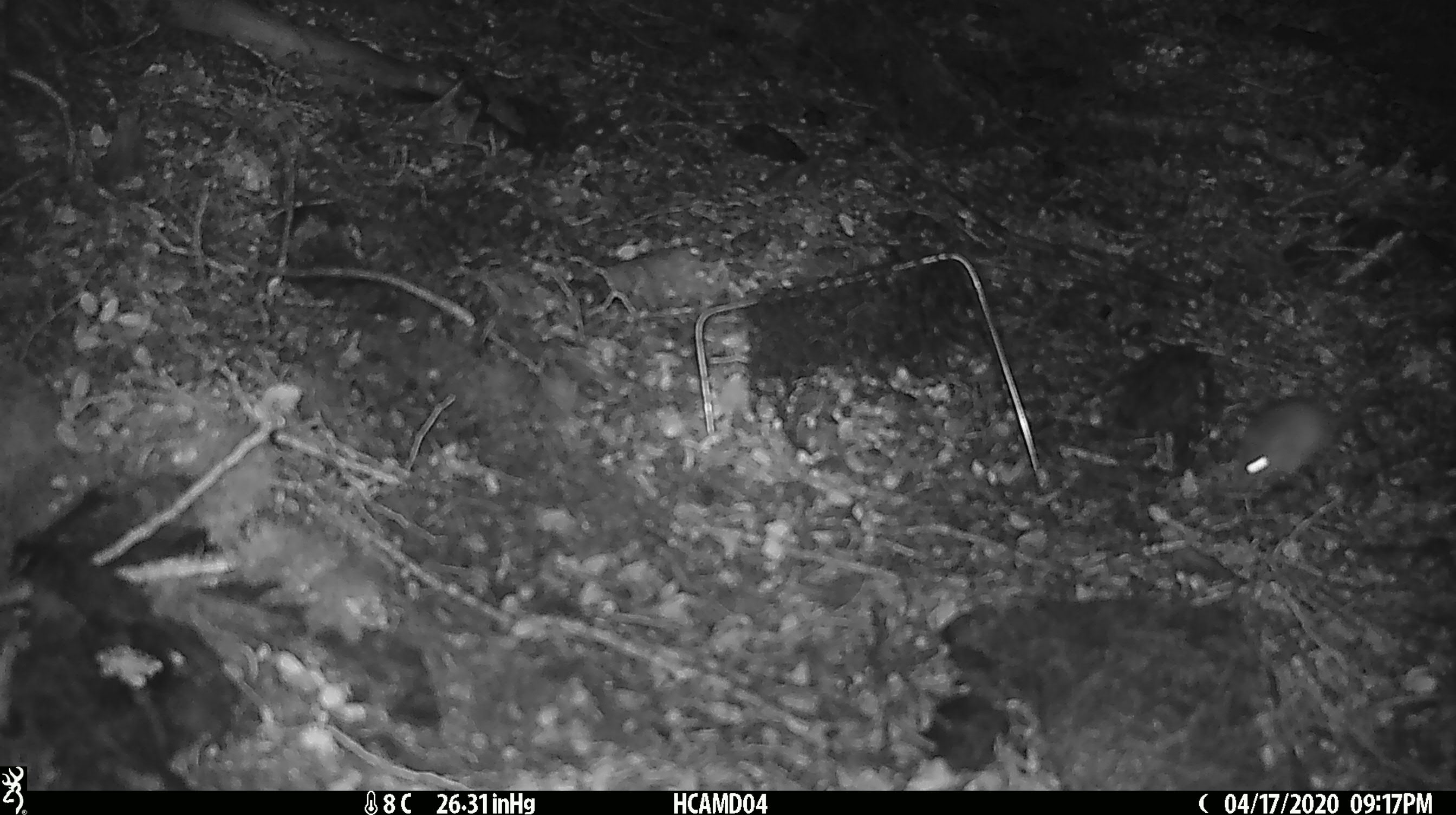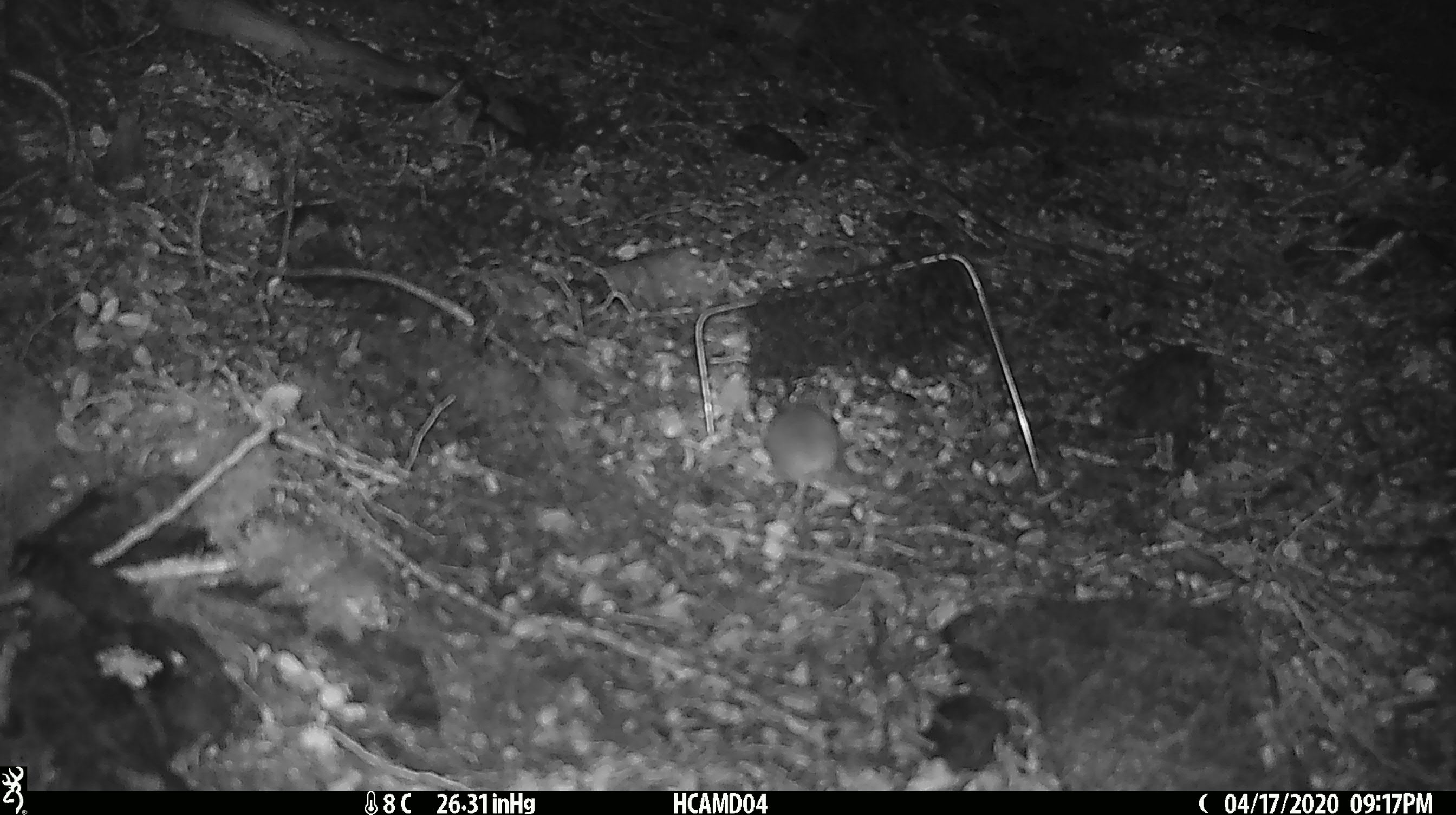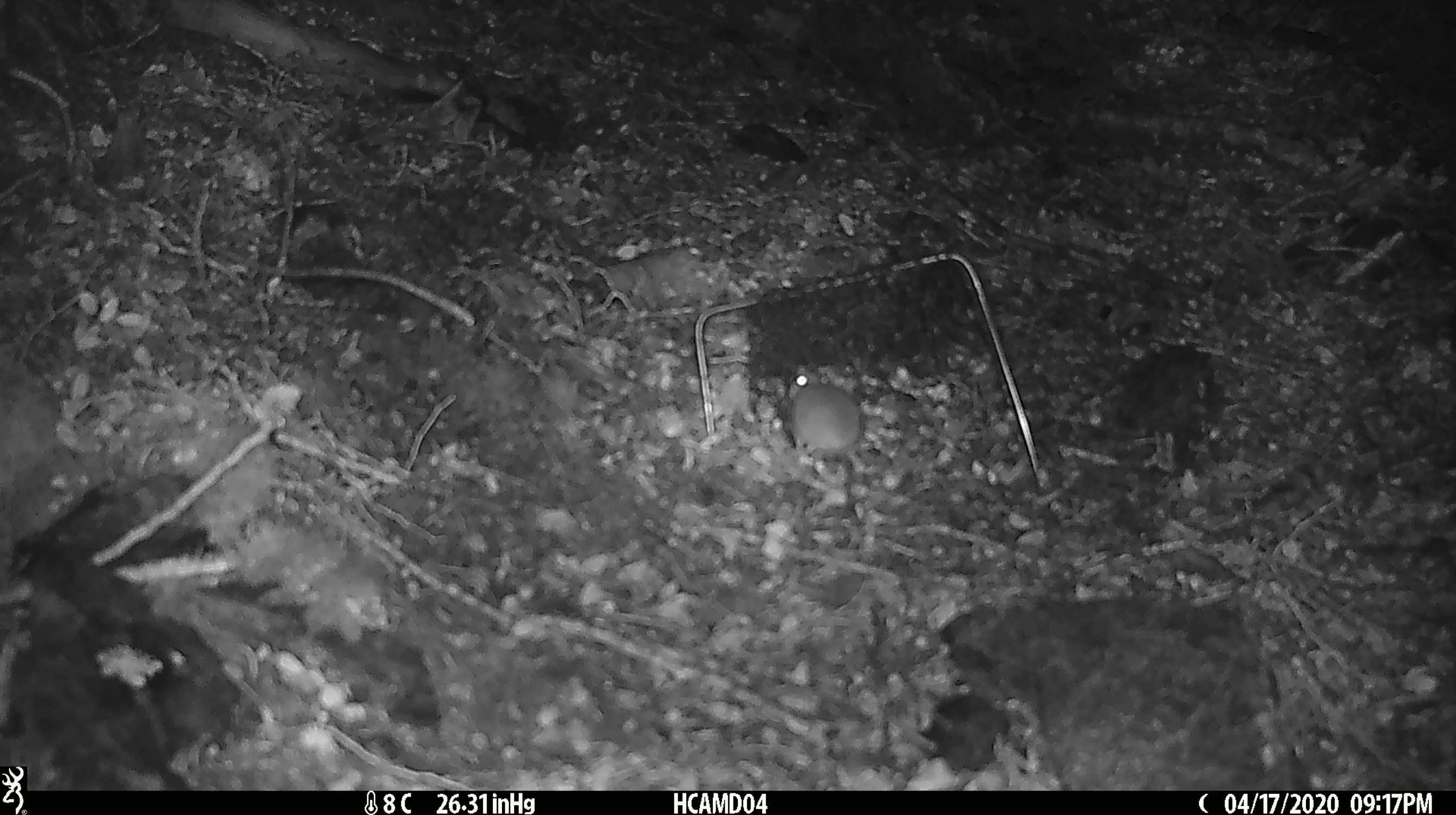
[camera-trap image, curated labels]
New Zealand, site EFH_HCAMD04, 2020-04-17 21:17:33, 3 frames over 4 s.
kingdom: Animalia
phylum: Chordata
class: Mammalia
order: Rodentia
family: Muridae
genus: Mus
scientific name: Mus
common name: mouse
Mouse (Mus).